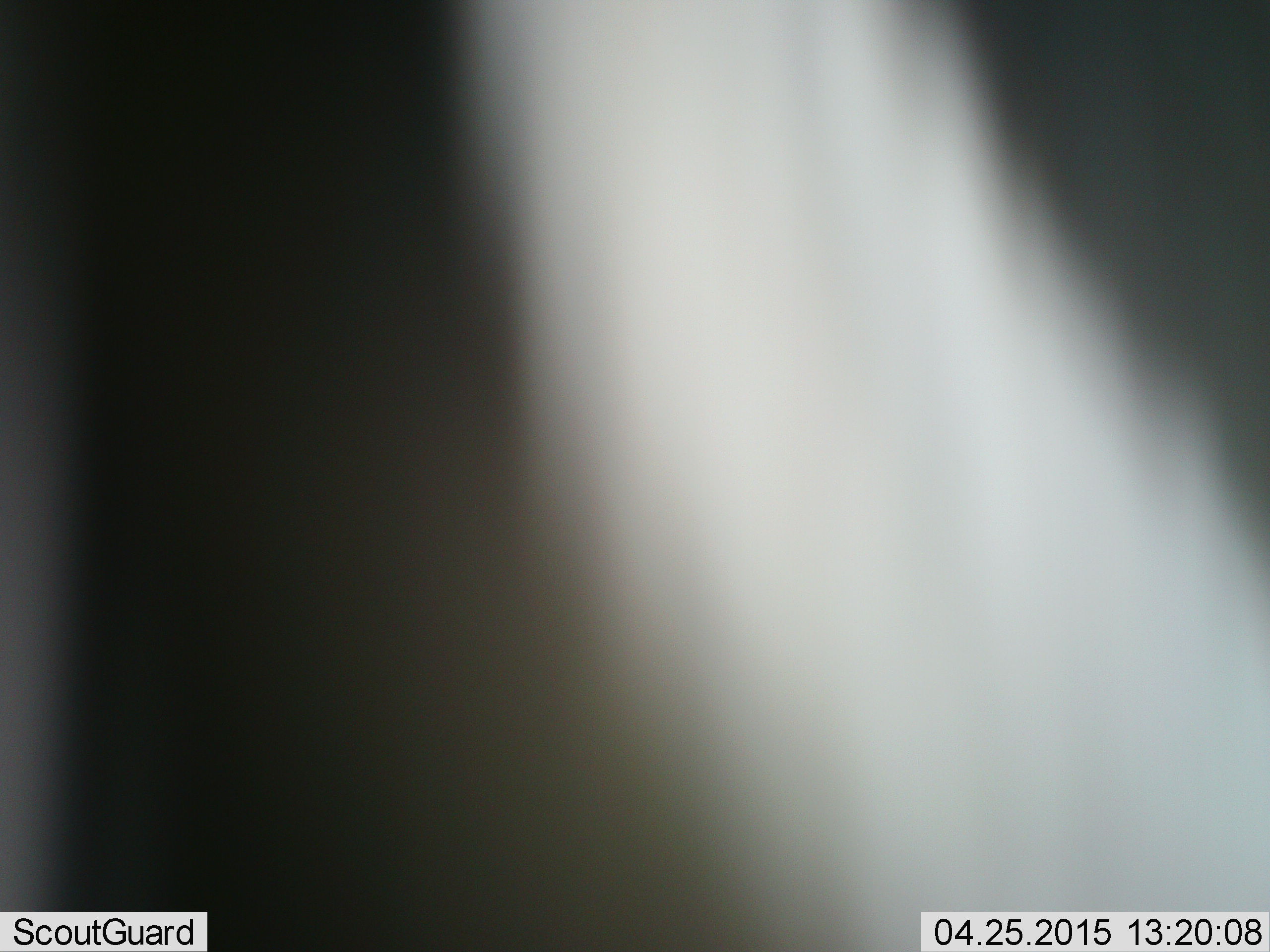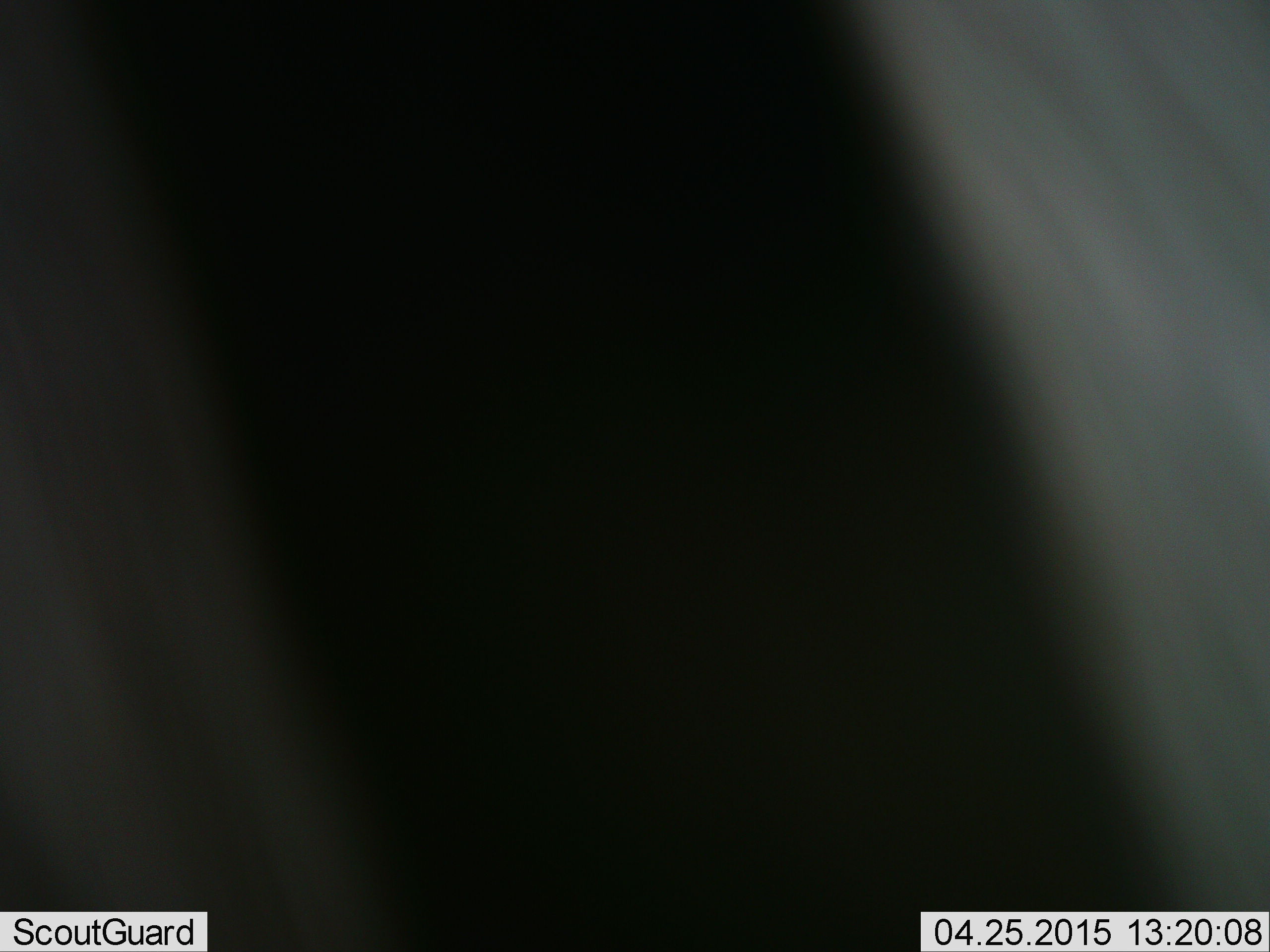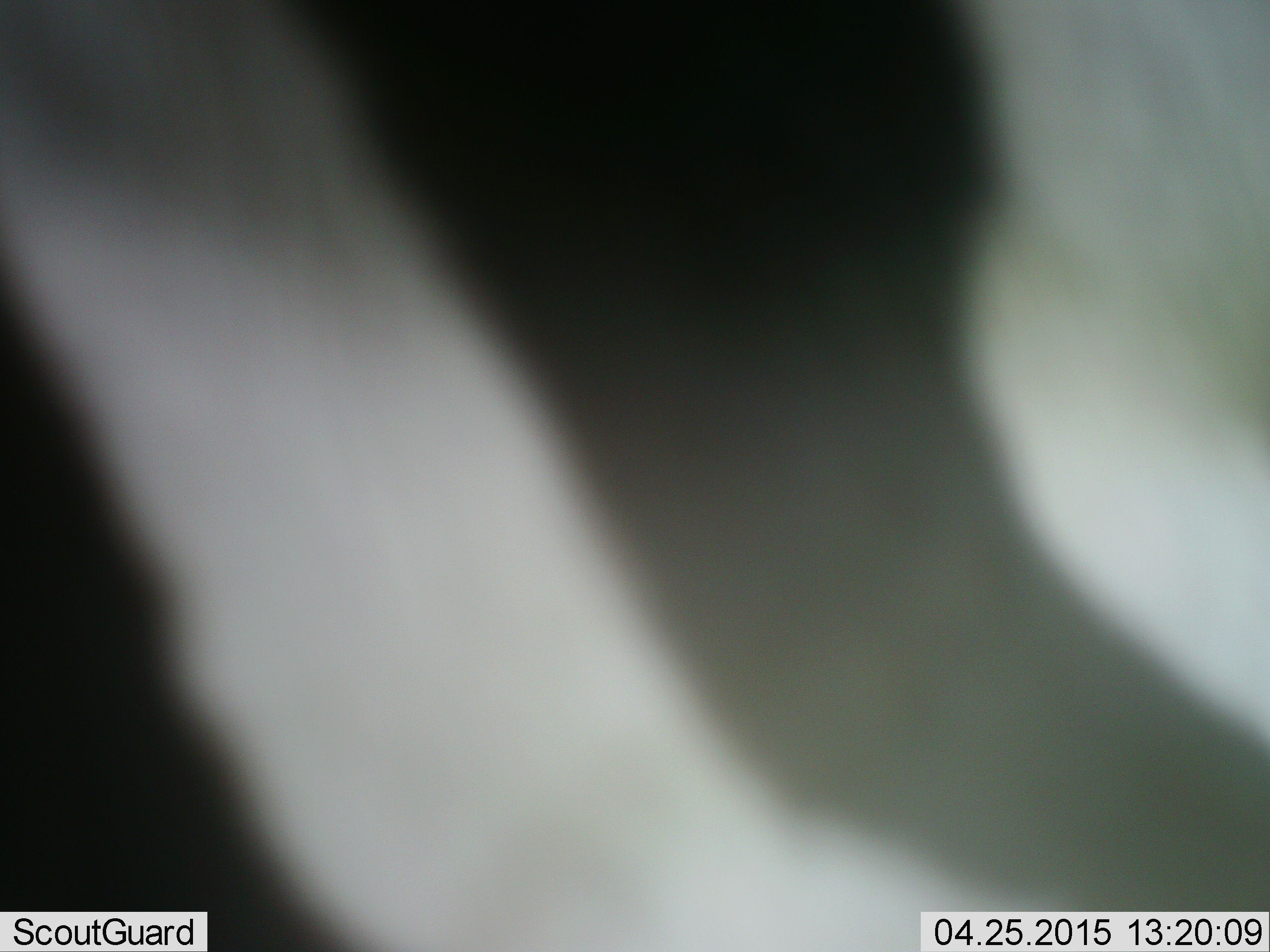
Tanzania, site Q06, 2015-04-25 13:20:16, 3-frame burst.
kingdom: Animalia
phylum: Chordata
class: Mammalia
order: Perissodactyla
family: Equidae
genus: Equus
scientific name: Equus quagga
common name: plains zebra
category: zebra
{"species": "zebra (plains zebra) (Equus quagga)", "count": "1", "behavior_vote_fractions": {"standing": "70%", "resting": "0%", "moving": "30%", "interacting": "0%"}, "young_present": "0%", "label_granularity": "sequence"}